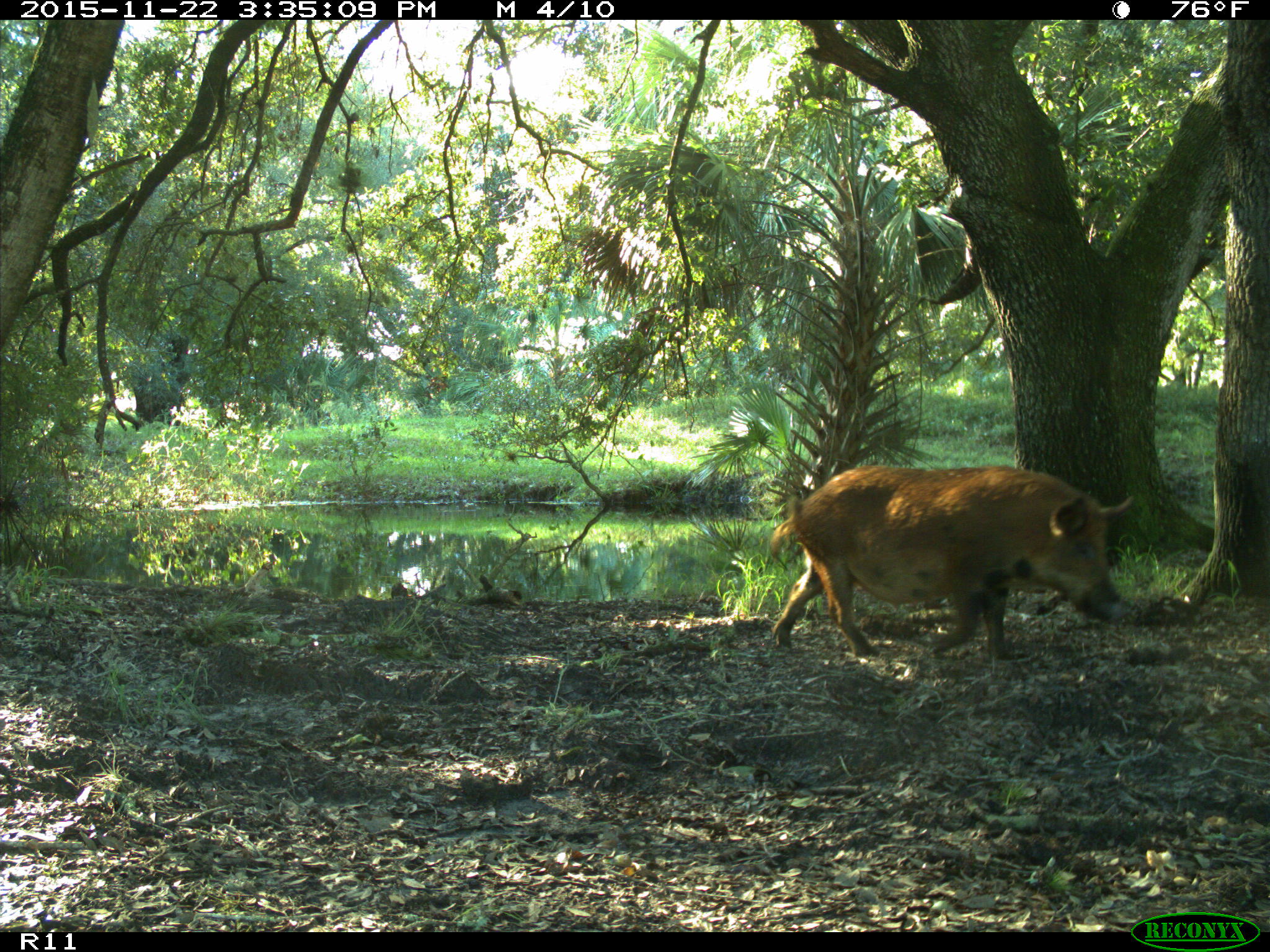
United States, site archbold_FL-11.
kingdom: Animalia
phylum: Chordata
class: Mammalia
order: Artiodactyla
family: Suidae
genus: Sus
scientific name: Sus scrofa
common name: wild boar